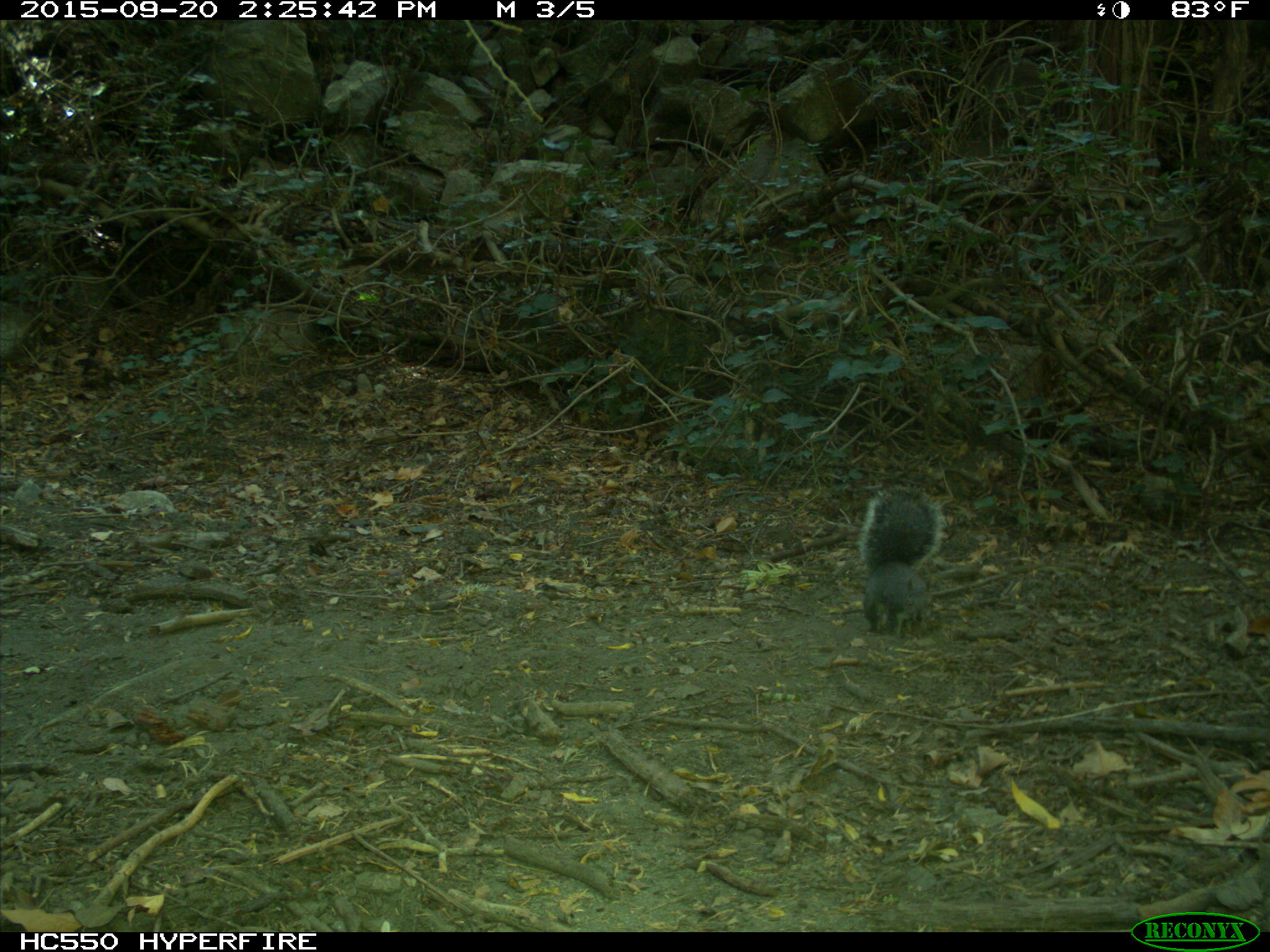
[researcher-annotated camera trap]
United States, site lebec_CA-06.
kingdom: Animalia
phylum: Chordata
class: Mammalia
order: Rodentia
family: Sciuridae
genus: Sciurus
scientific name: Sciurus carolinensis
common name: eastern gray squirrel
Sciurus carolinensis (eastern gray squirrel).